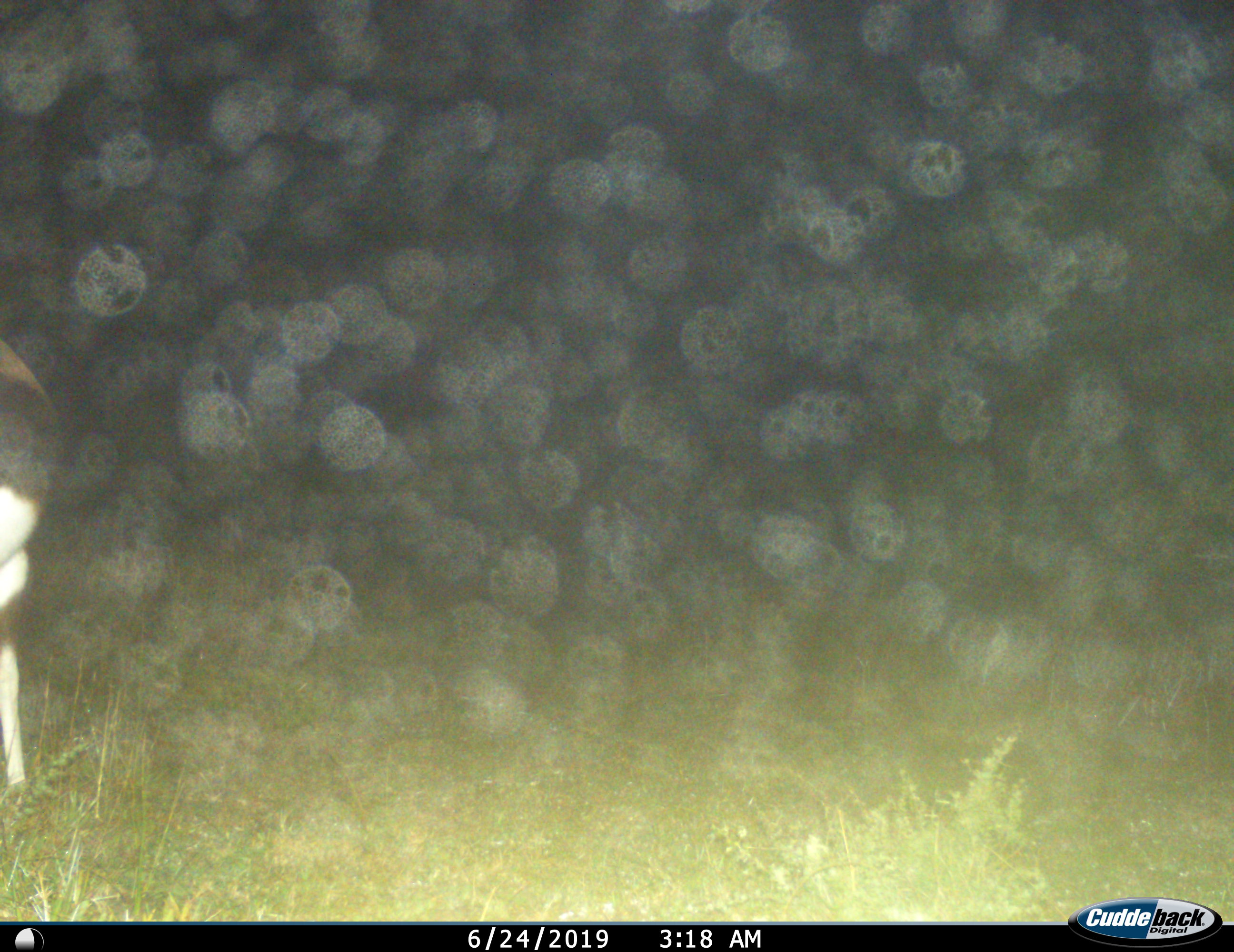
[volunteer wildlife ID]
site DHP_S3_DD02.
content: unidentified animal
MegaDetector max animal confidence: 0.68